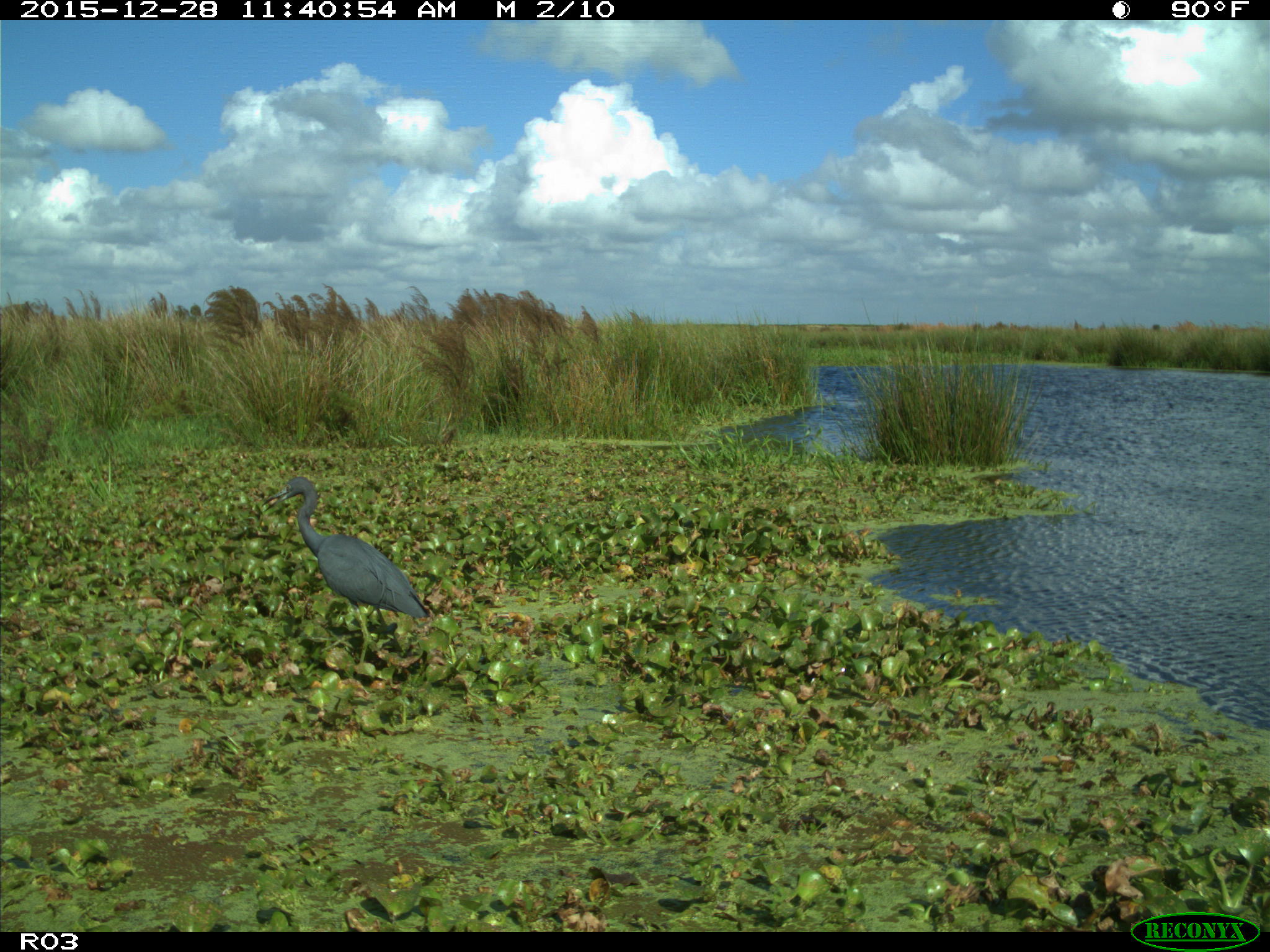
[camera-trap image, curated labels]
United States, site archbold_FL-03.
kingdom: Animalia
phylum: Chordata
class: Aves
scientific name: Aves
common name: birds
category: unidentified bird